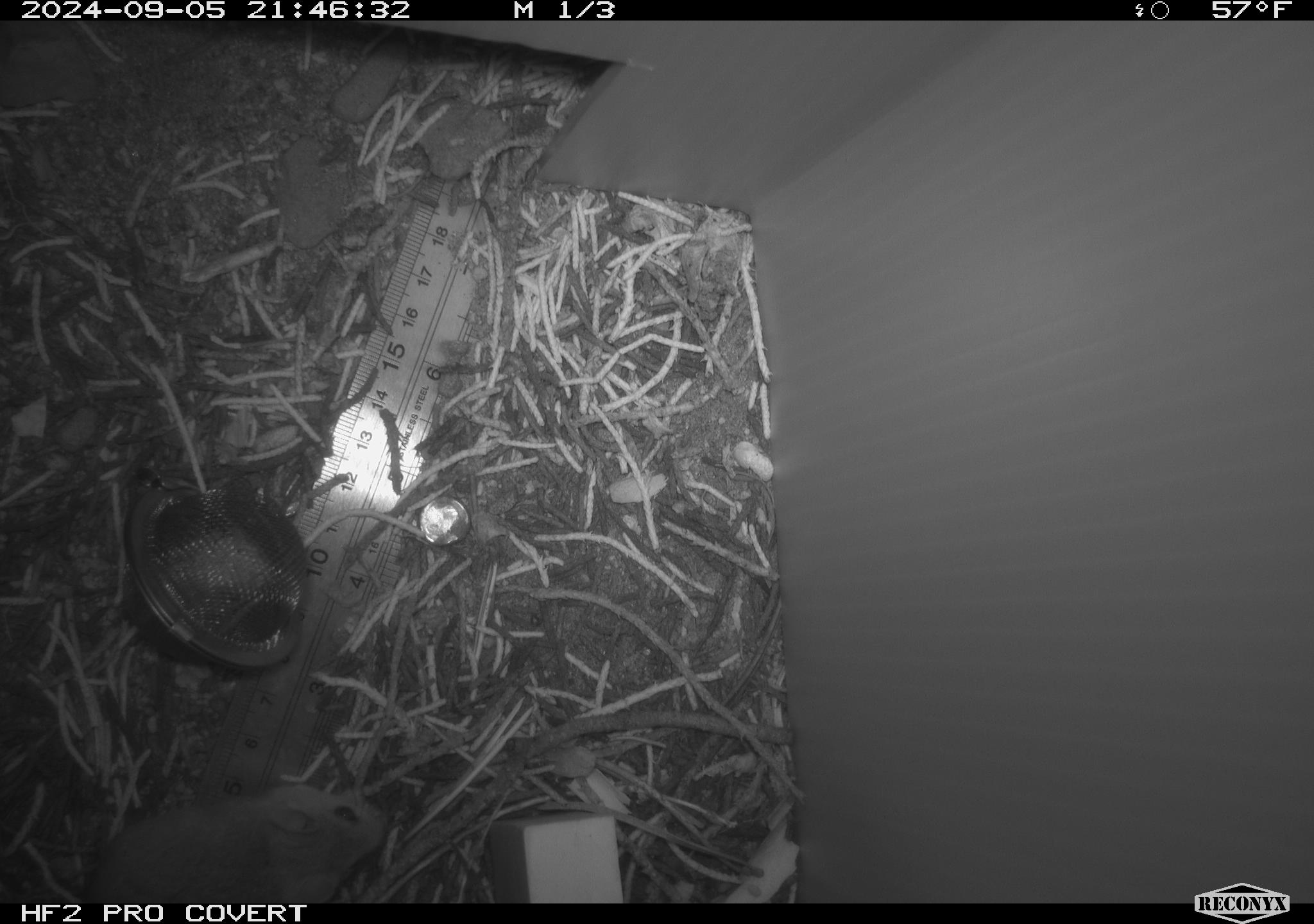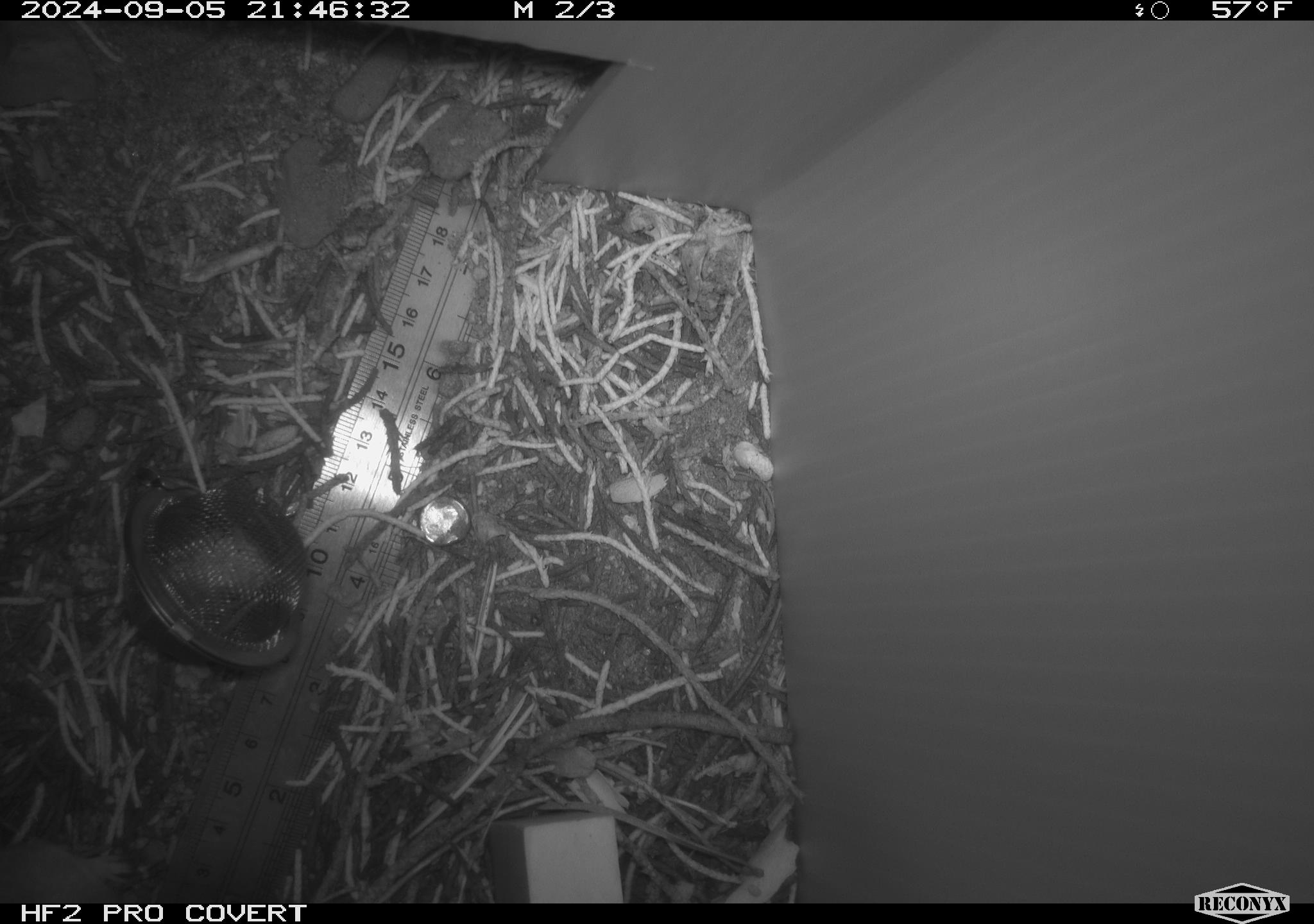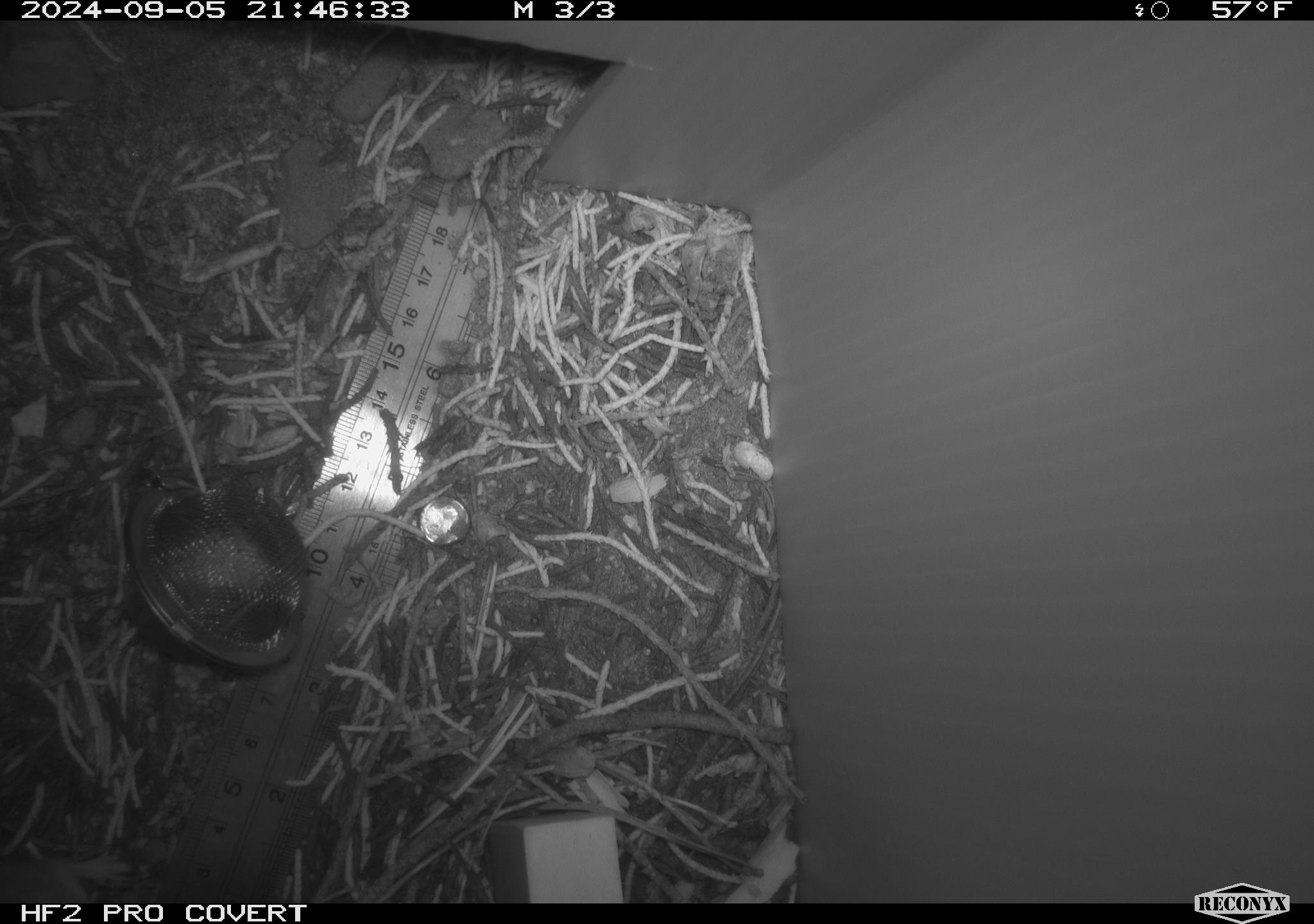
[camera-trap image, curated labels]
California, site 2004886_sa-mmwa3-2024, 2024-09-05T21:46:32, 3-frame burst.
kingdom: Animalia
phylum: Chordata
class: Mammalia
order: Rodentia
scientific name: Rodentia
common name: mouse species